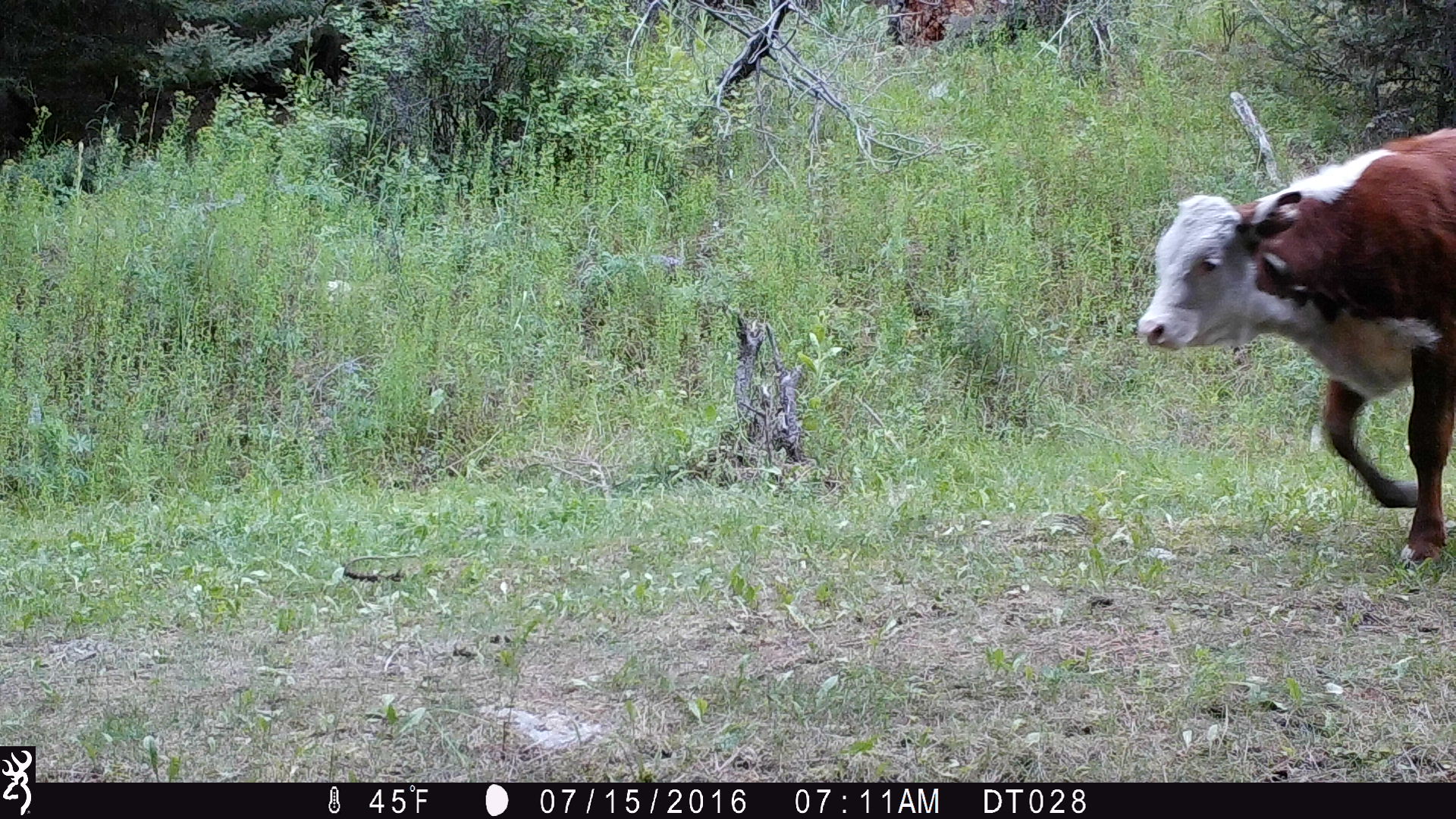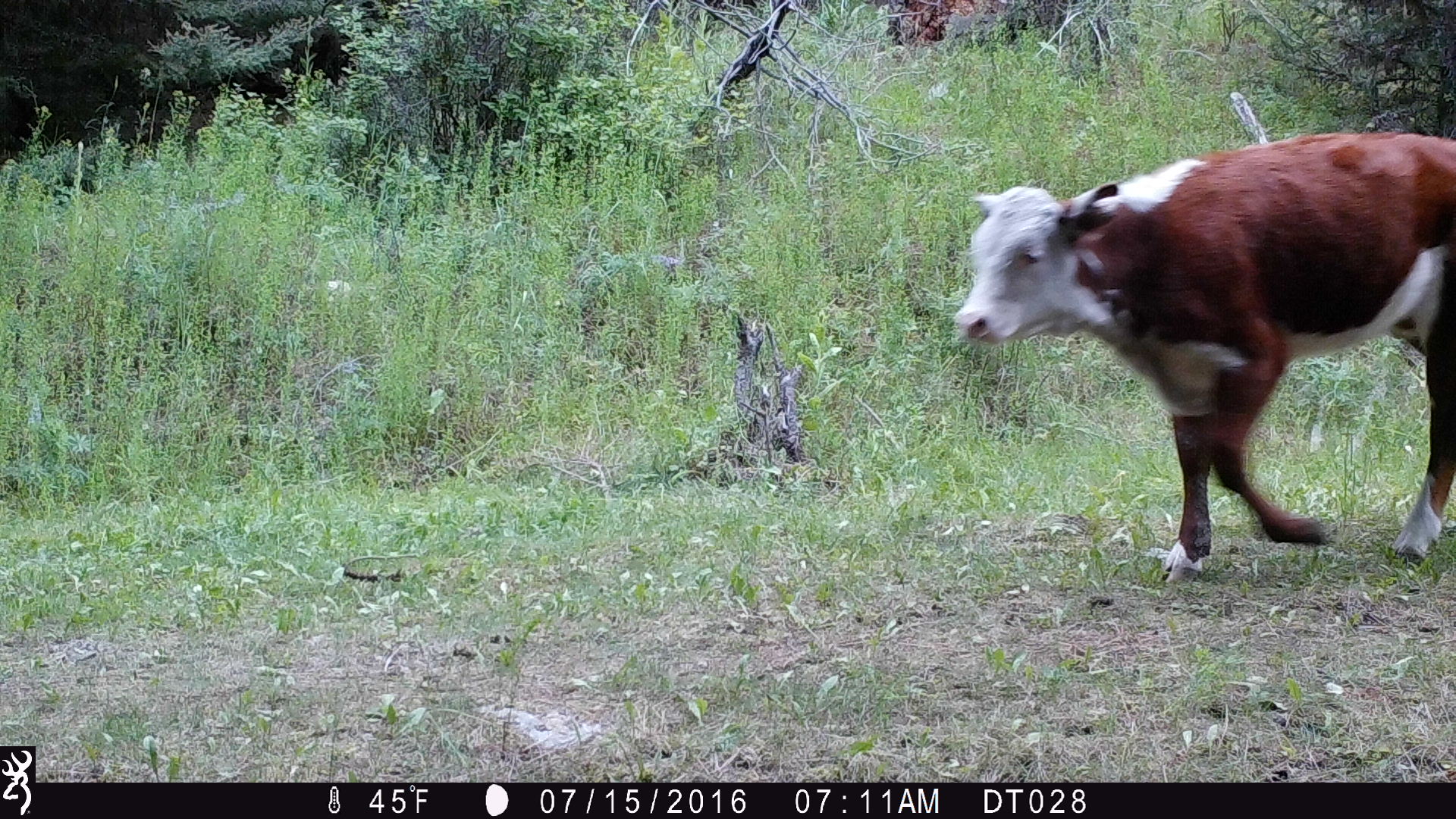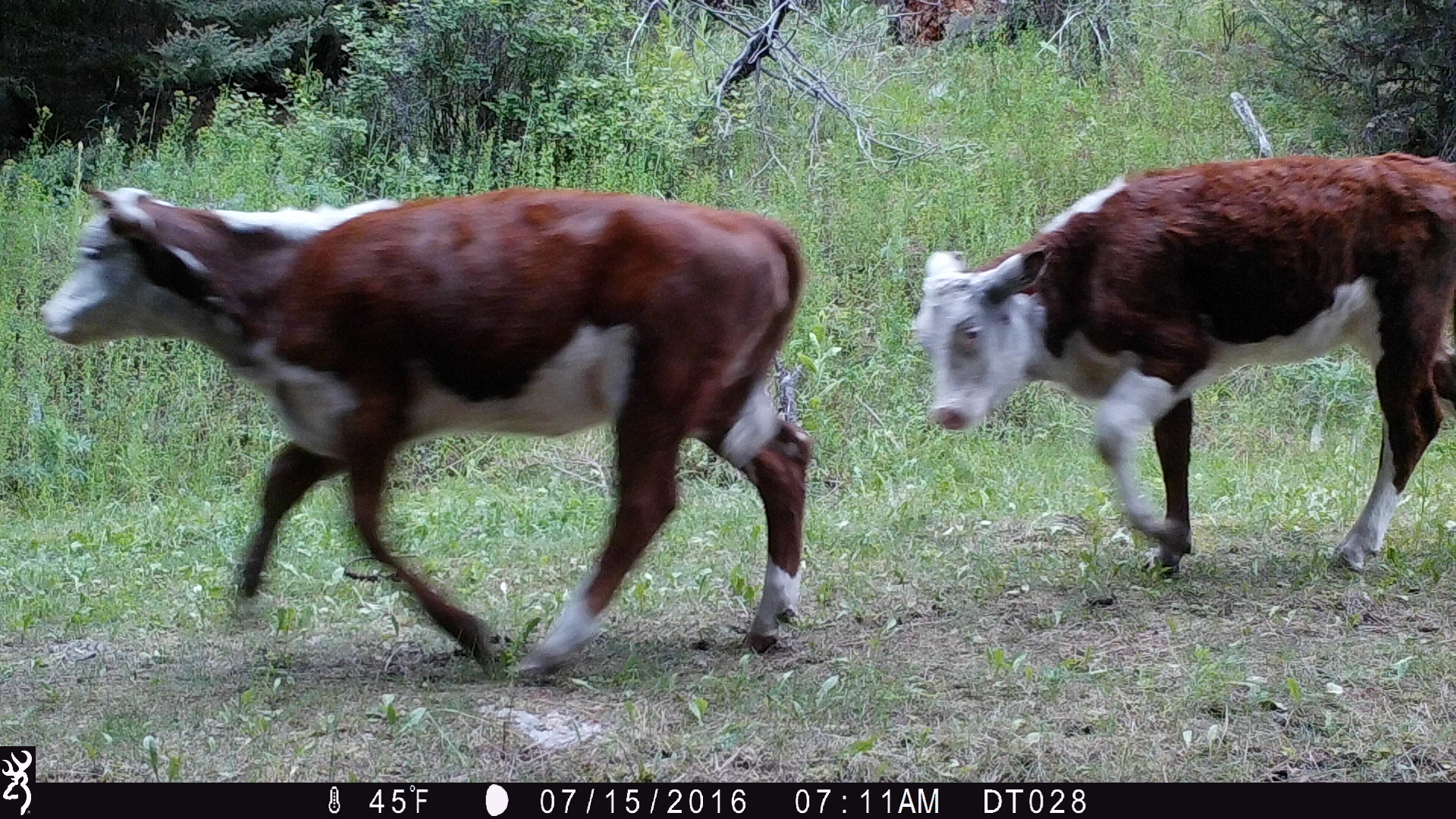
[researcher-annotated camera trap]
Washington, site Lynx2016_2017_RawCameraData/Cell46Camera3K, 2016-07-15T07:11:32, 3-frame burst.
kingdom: Animalia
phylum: Chordata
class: Mammalia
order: Artiodactyla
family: Bovidae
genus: Bos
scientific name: Bos taurus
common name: domestic cattle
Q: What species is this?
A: Domestic cattle (Bos taurus).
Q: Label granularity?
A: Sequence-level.